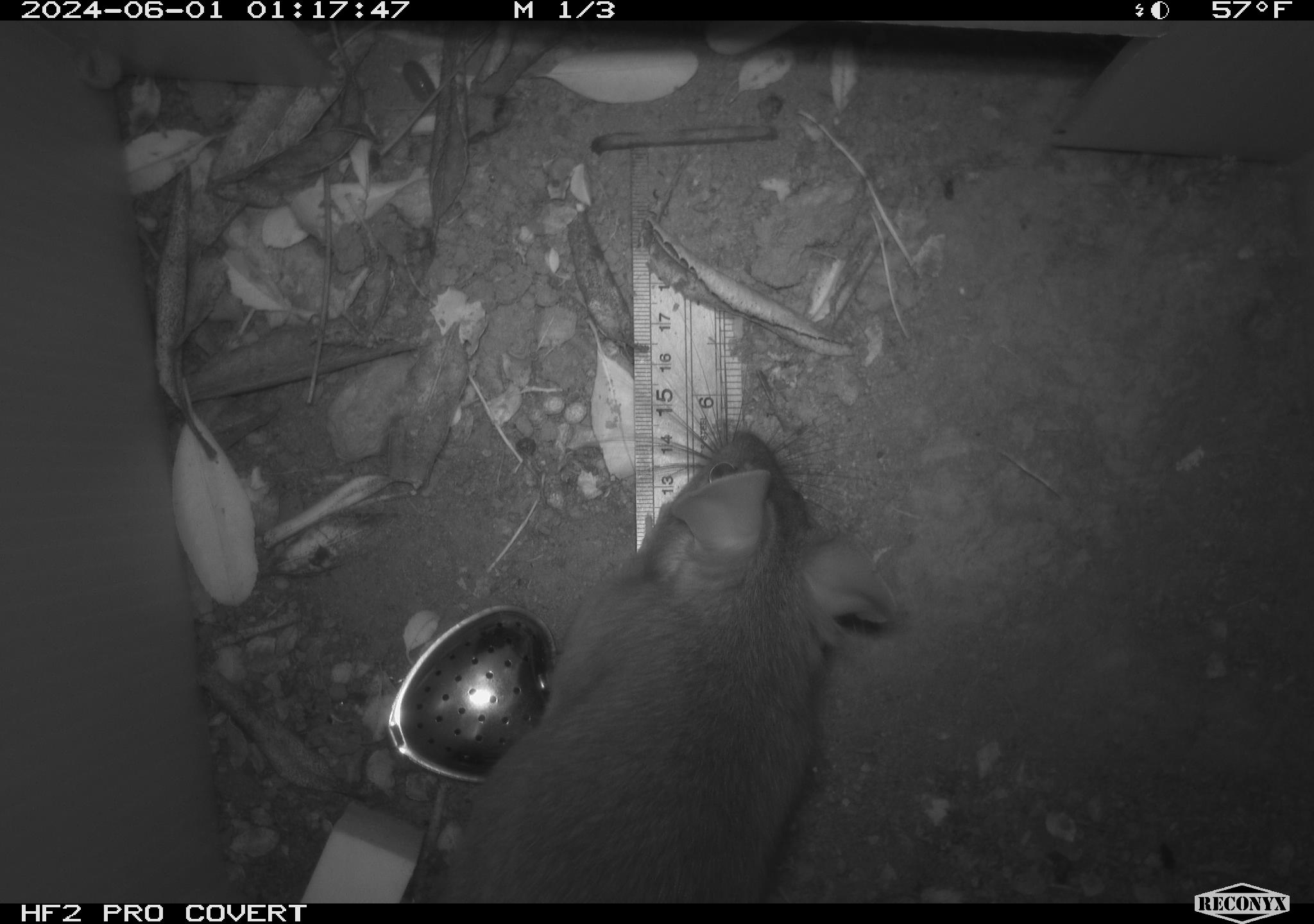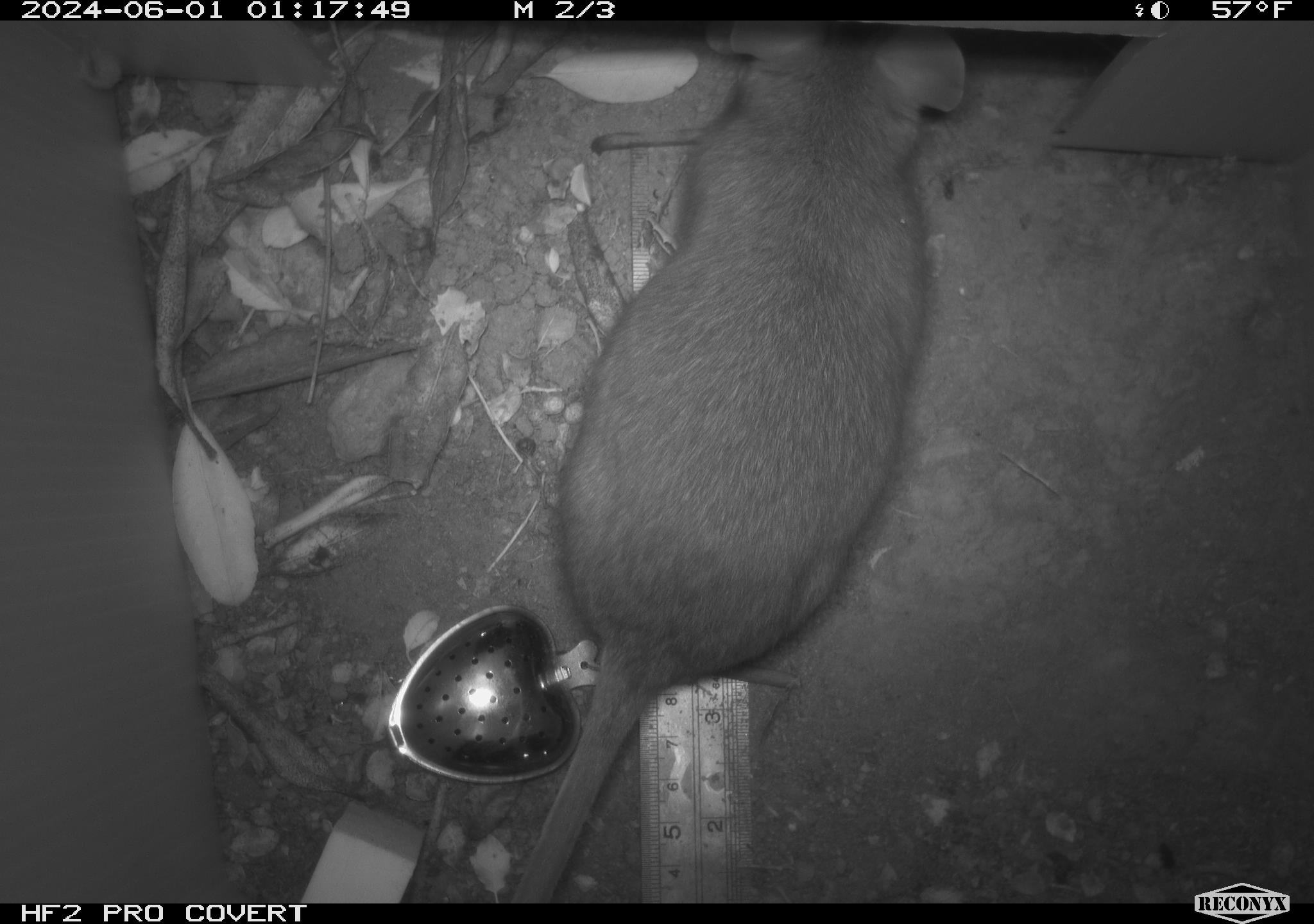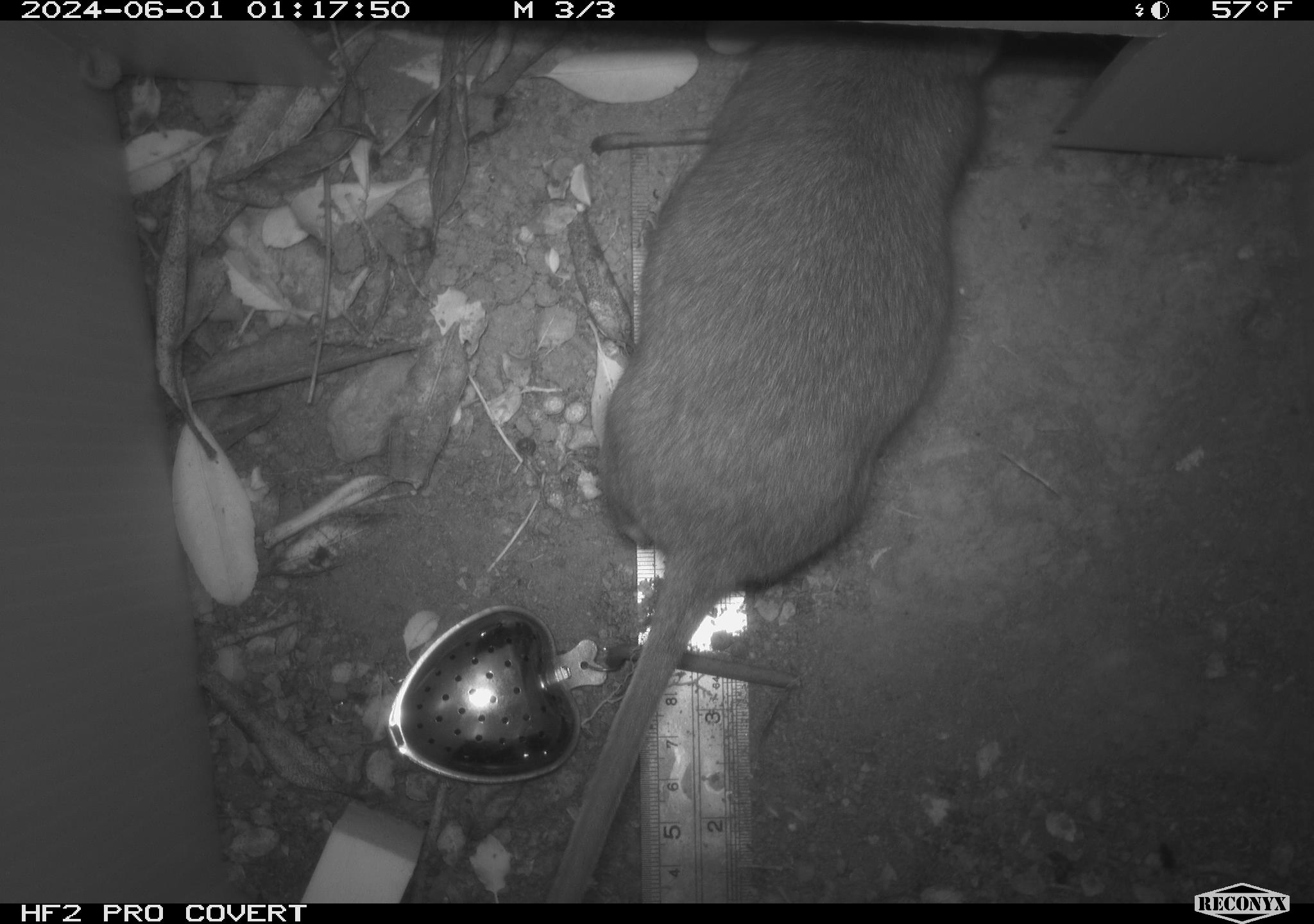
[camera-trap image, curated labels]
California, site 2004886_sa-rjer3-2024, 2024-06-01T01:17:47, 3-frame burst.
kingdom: Animalia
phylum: Chordata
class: Mammalia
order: Rodentia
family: Cricetidae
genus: Neotoma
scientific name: Neotoma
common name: pack rat or woodrat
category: neotoma species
Neotoma species (pack rat or woodrat) (Neotoma).